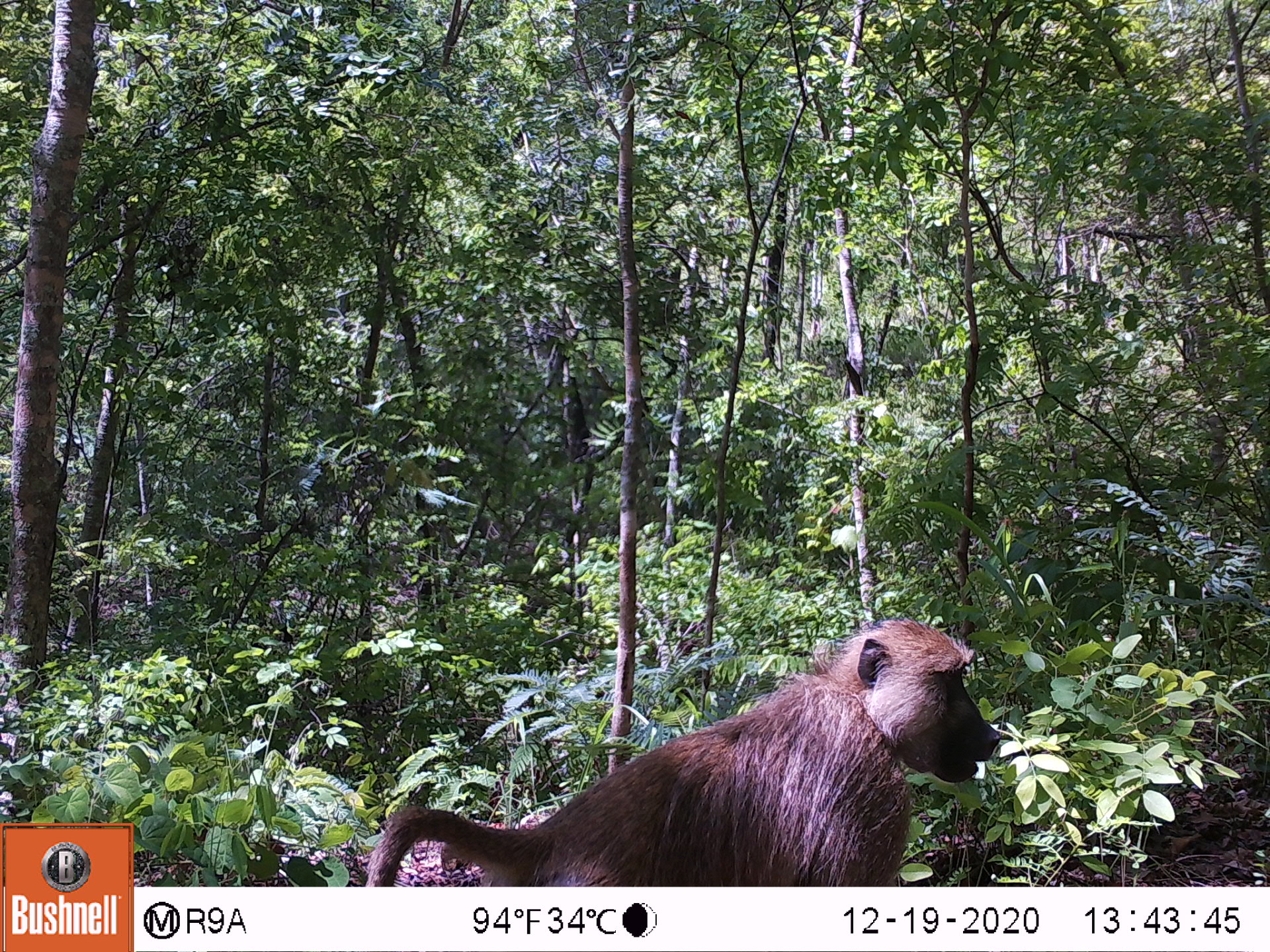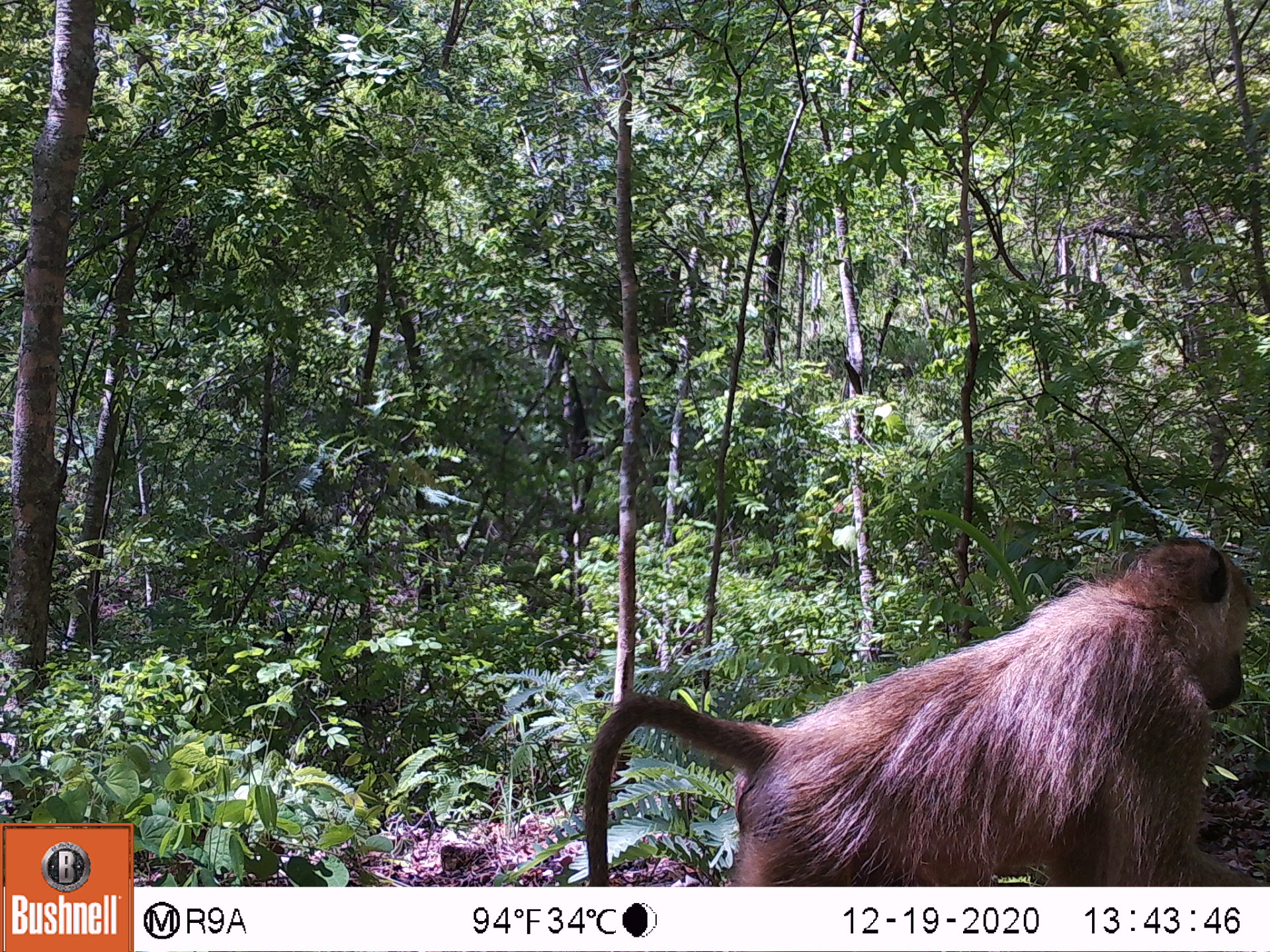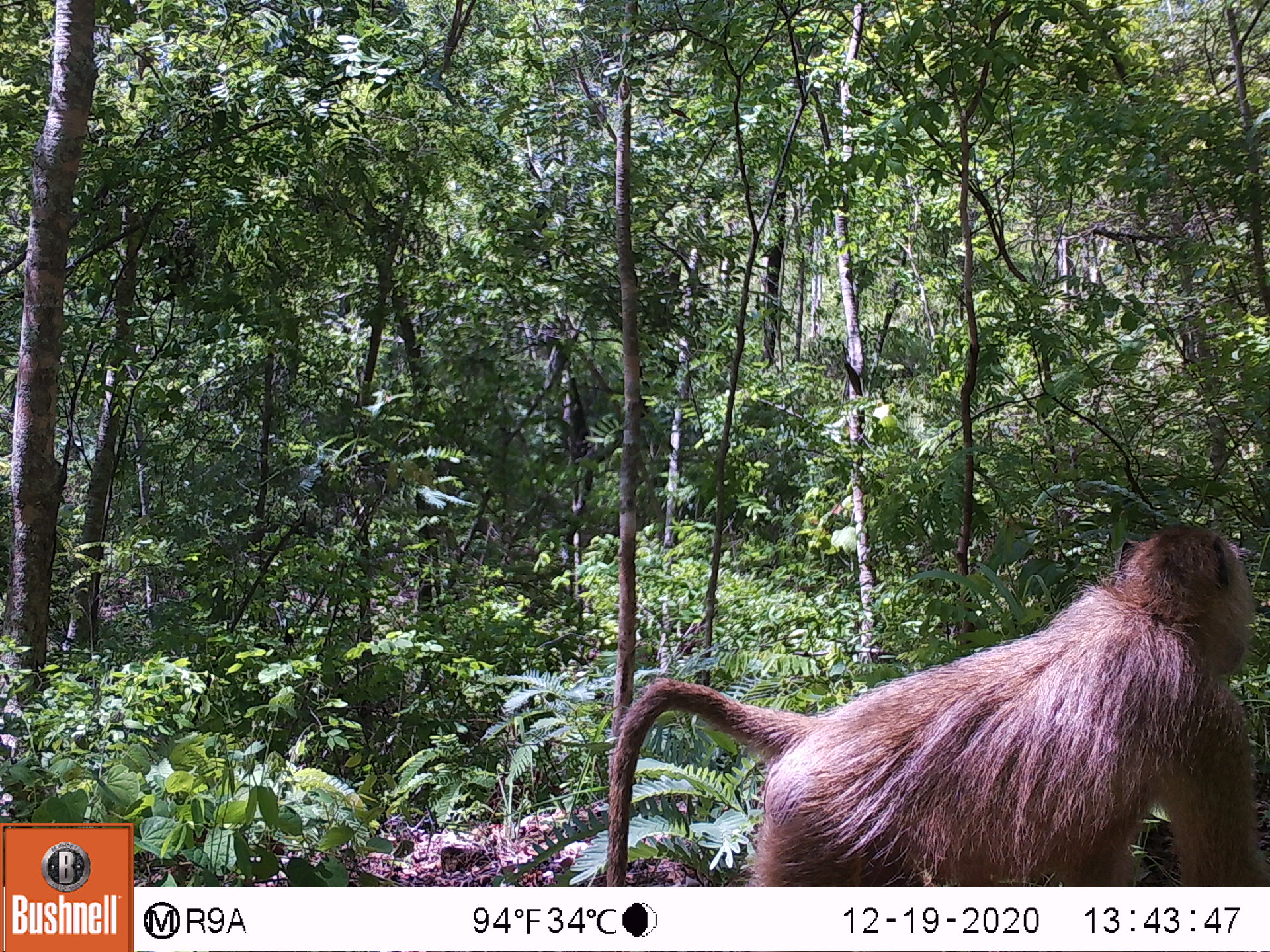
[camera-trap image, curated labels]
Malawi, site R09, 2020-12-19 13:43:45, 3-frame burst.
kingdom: Animalia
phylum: Chordata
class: Mammalia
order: Primates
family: Cercopithecidae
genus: Papio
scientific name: Papio cynocephalus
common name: yellow baboon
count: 1